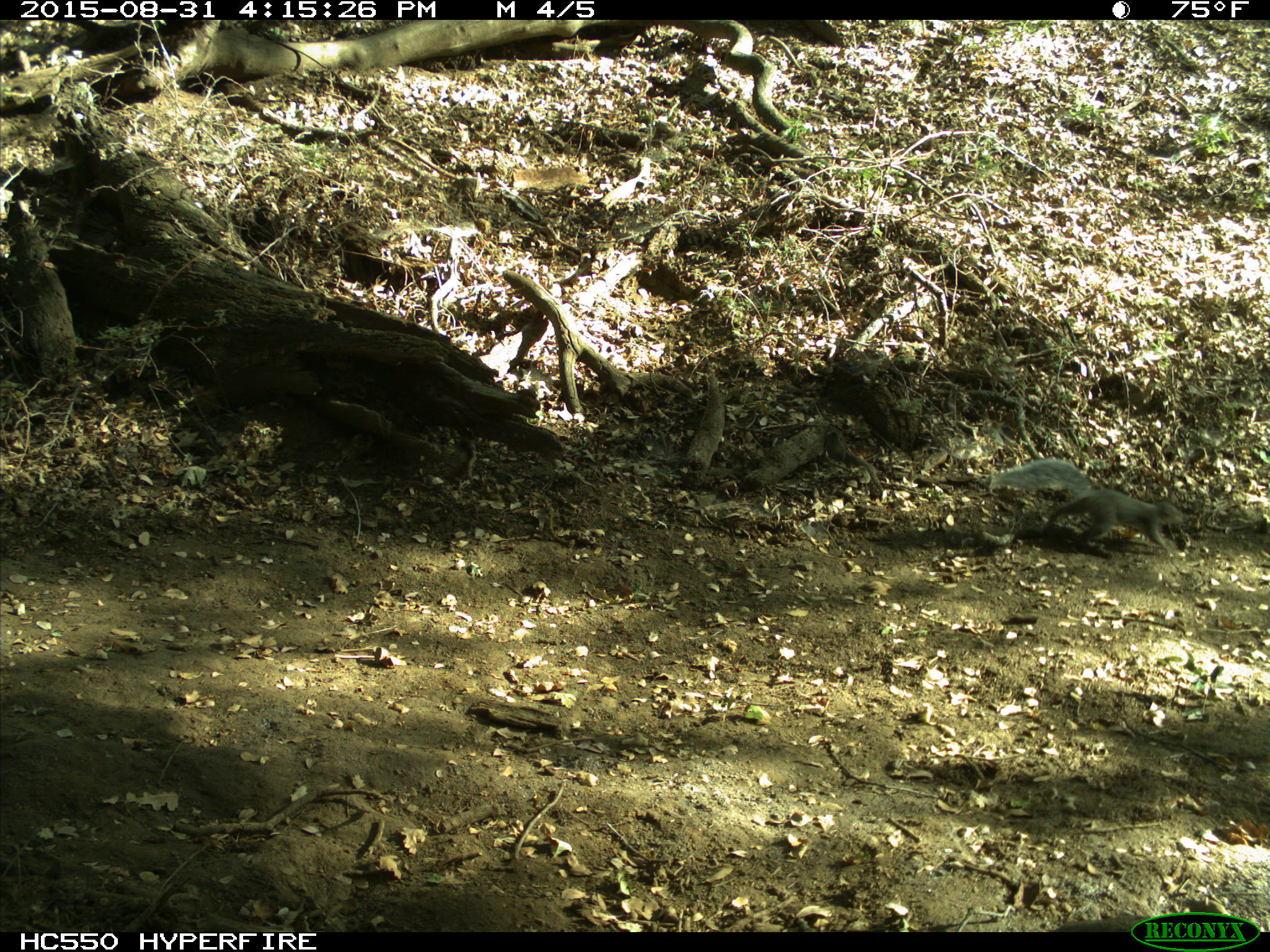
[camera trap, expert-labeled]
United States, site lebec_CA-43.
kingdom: Animalia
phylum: Chordata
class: Mammalia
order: Rodentia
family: Sciuridae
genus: Sciurus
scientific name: Sciurus carolinensis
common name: eastern gray squirrel